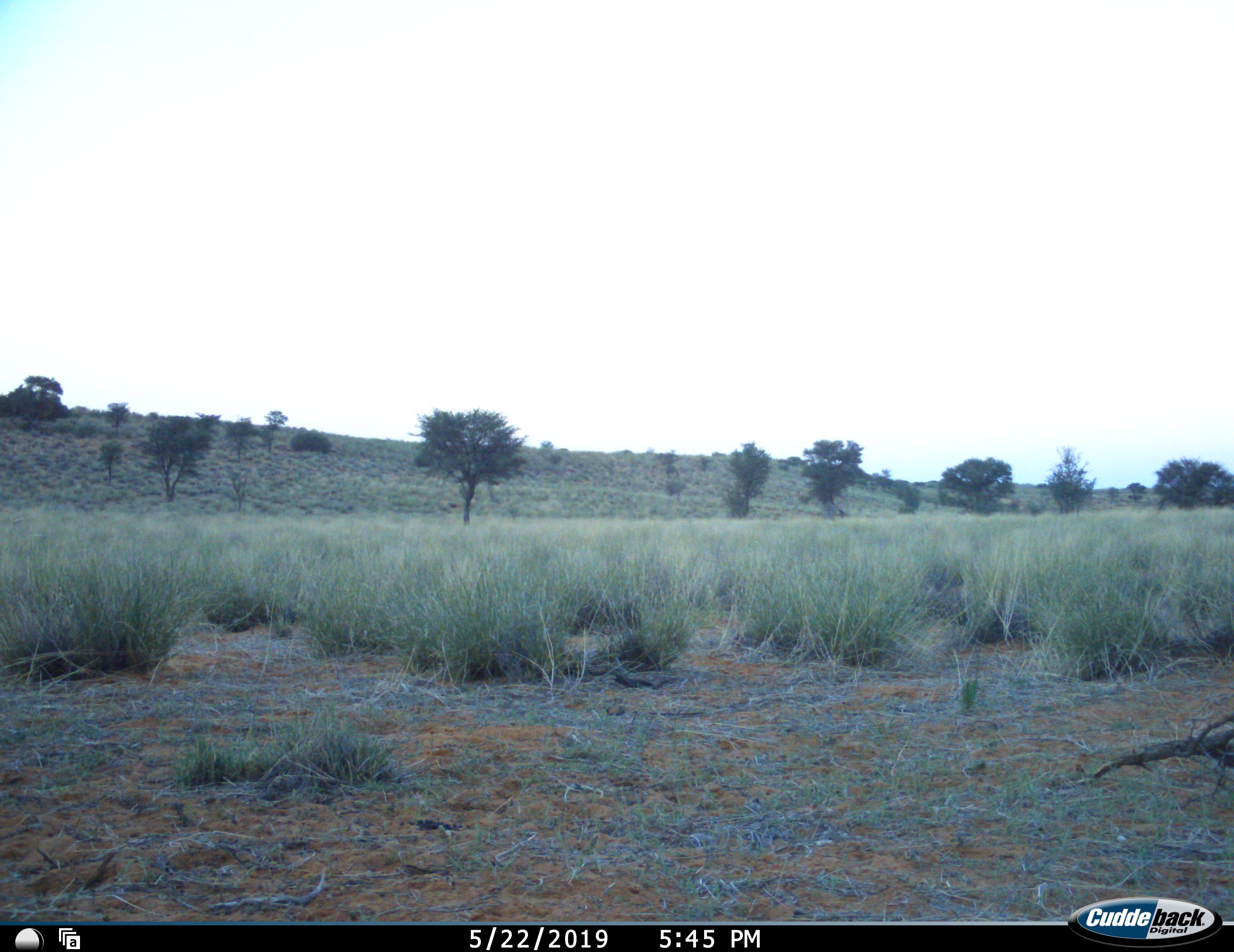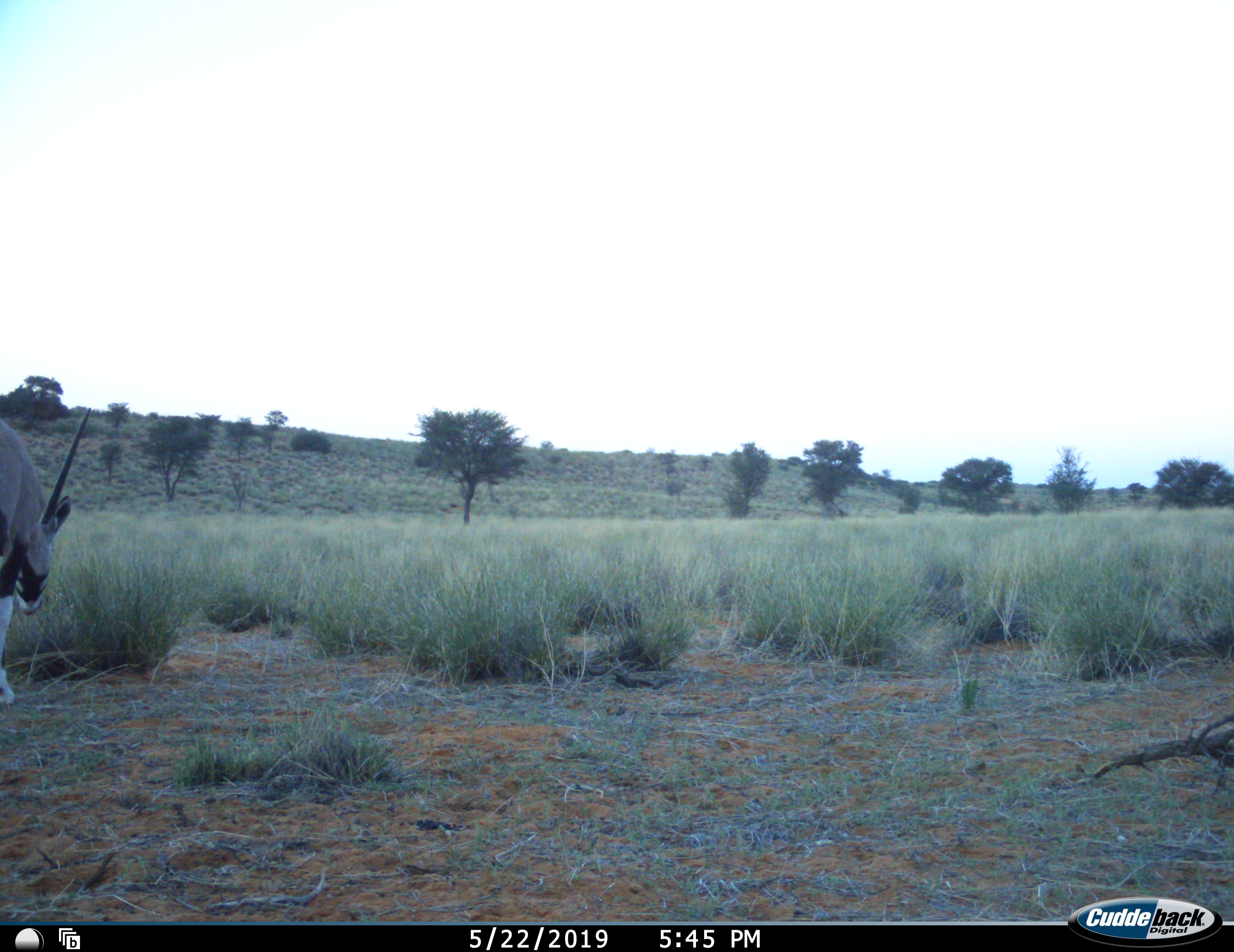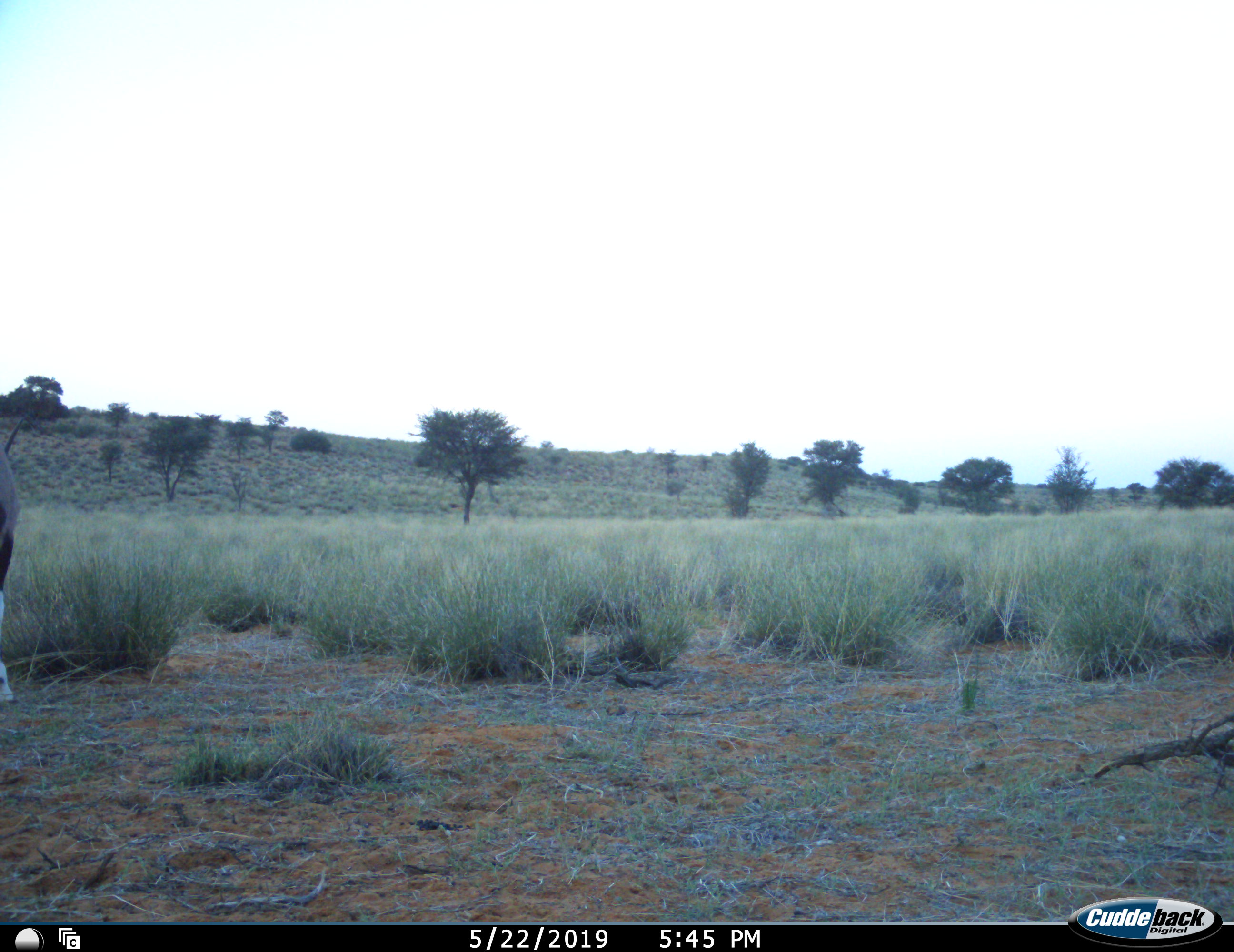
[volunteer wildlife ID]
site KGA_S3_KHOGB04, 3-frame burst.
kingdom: Animalia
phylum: Chordata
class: Mammalia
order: Artiodactyla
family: Bovidae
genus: Oryx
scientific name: Oryx gazella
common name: gemsbok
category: oryx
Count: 1.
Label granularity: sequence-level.